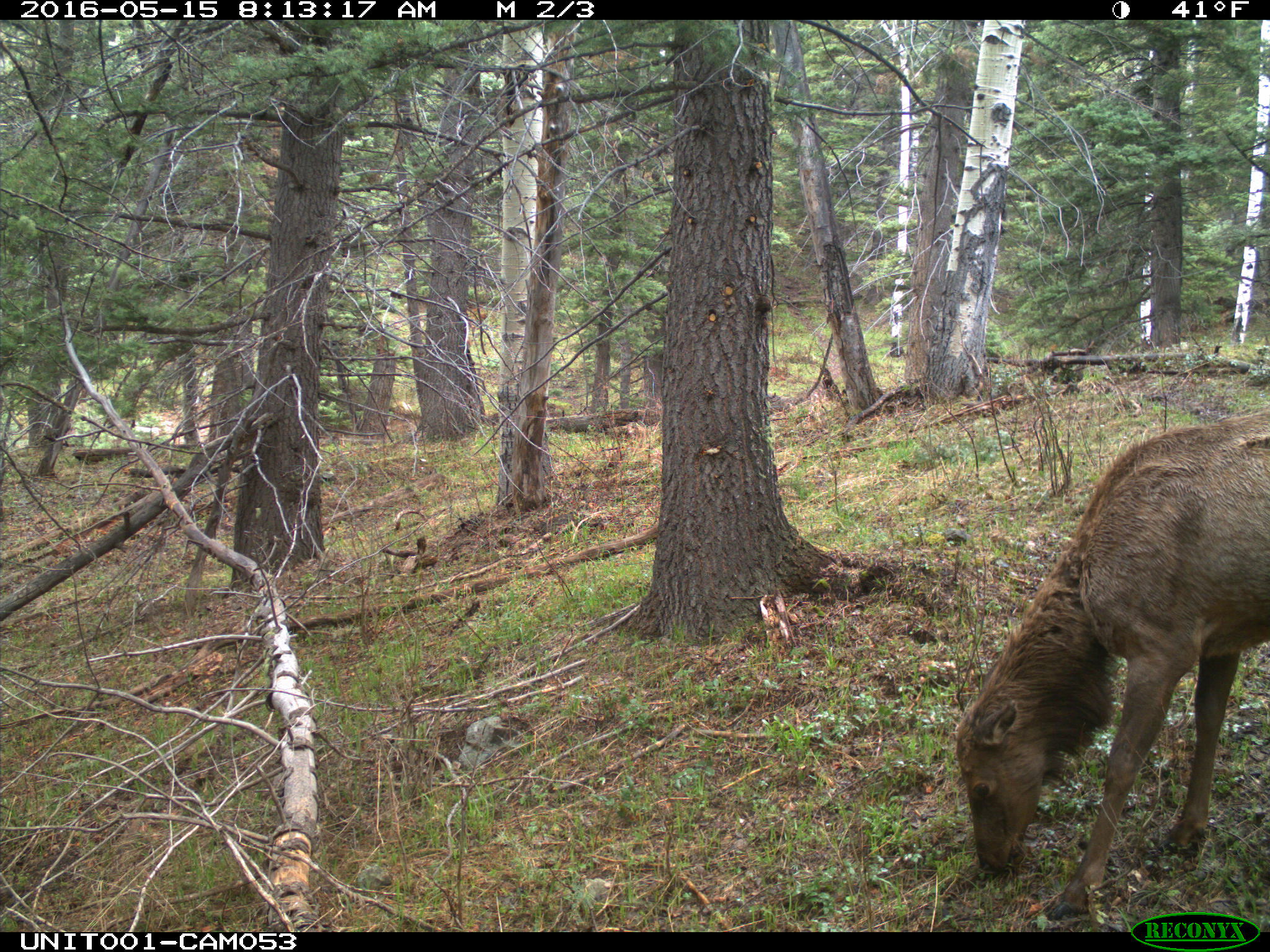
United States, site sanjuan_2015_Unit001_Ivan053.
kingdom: Animalia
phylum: Chordata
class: Mammalia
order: Artiodactyla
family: Cervidae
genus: Cervus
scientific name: Cervus elaphus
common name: red deer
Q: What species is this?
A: Cervus elaphus (red deer).